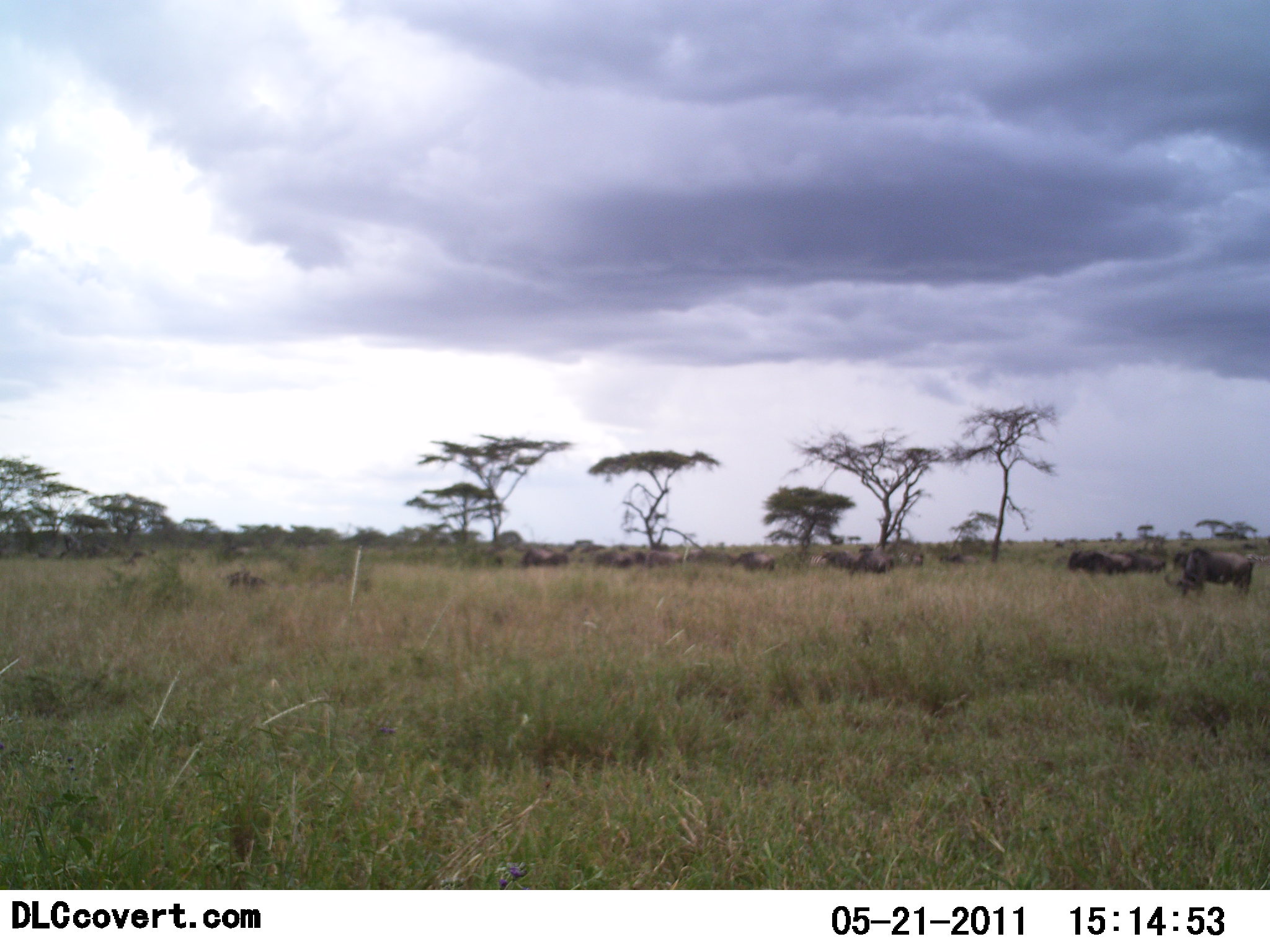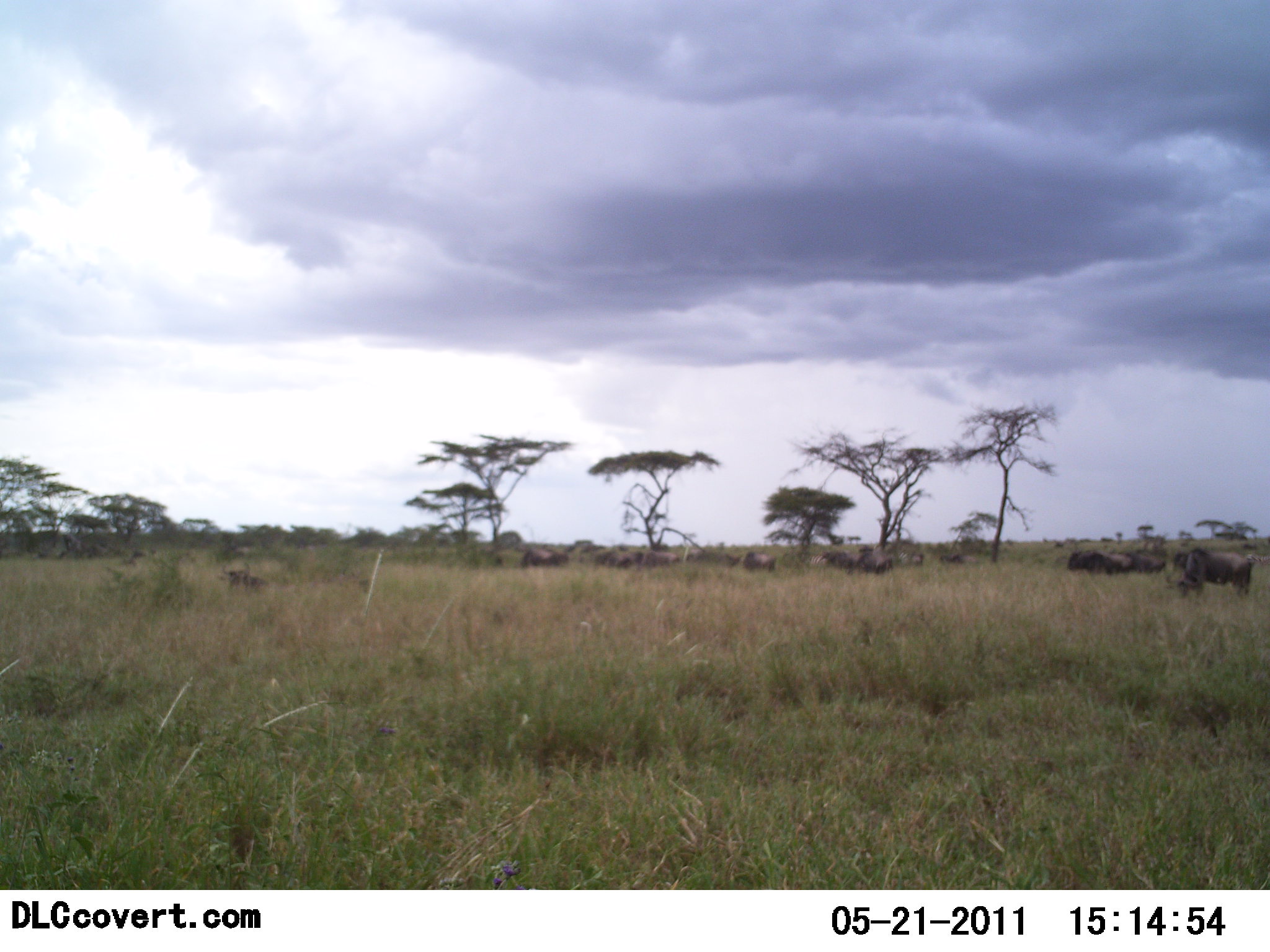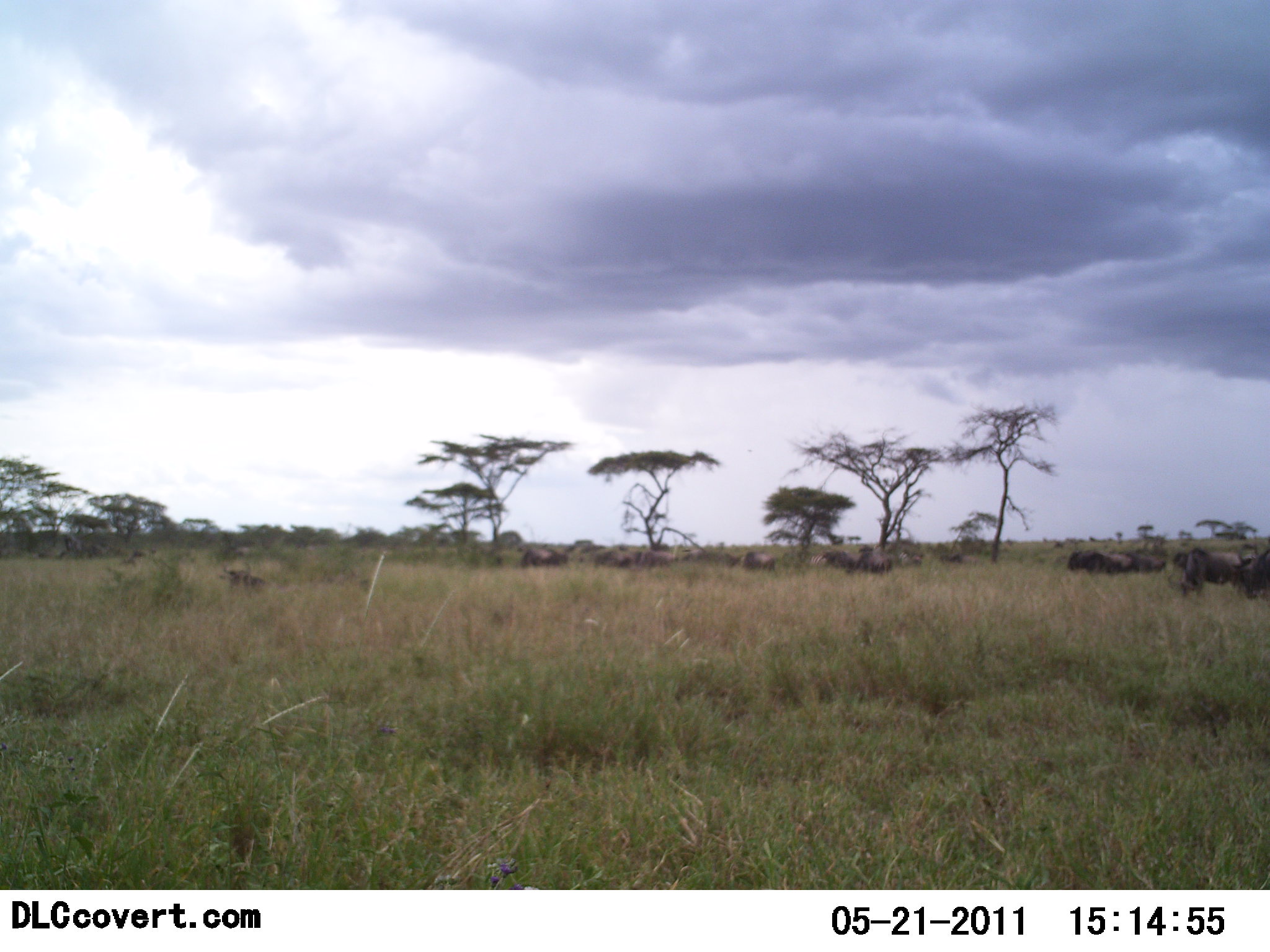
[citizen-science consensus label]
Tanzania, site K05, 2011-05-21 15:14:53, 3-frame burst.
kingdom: Animalia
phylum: Chordata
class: Mammalia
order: Artiodactyla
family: Bovidae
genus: Connochaetes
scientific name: Connochaetes taurinus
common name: blue wildebeest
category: wildebeest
Wildebeest (blue wildebeest) (Connochaetes taurinus), count 11-50. Behavior (volunteer vote fractions): standing 69%, resting 8%, moving 23%, interacting 0%. Young present (vote fraction): 0%. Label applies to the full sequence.